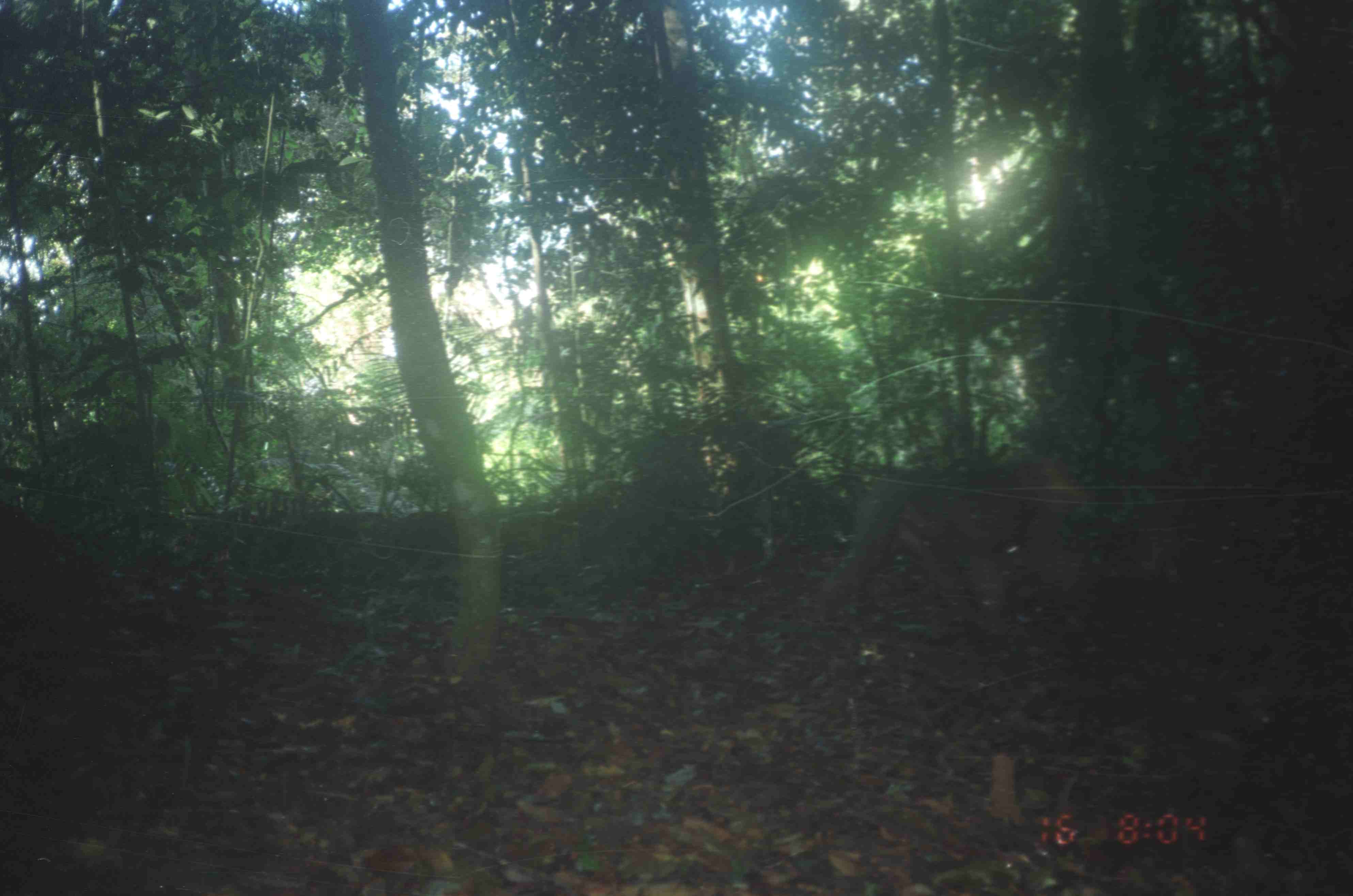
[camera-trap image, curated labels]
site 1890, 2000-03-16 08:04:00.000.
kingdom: Animalia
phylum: Chordata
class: Mammalia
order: Primates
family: Cercopithecidae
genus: Macaca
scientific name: Macaca nemestrina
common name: southern pig-tailed macaque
Macaca nemestrina (southern pig-tailed macaque), count 1.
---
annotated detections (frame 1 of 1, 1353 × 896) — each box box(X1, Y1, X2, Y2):
macaca nemestrina: box(795, 458, 1099, 636)